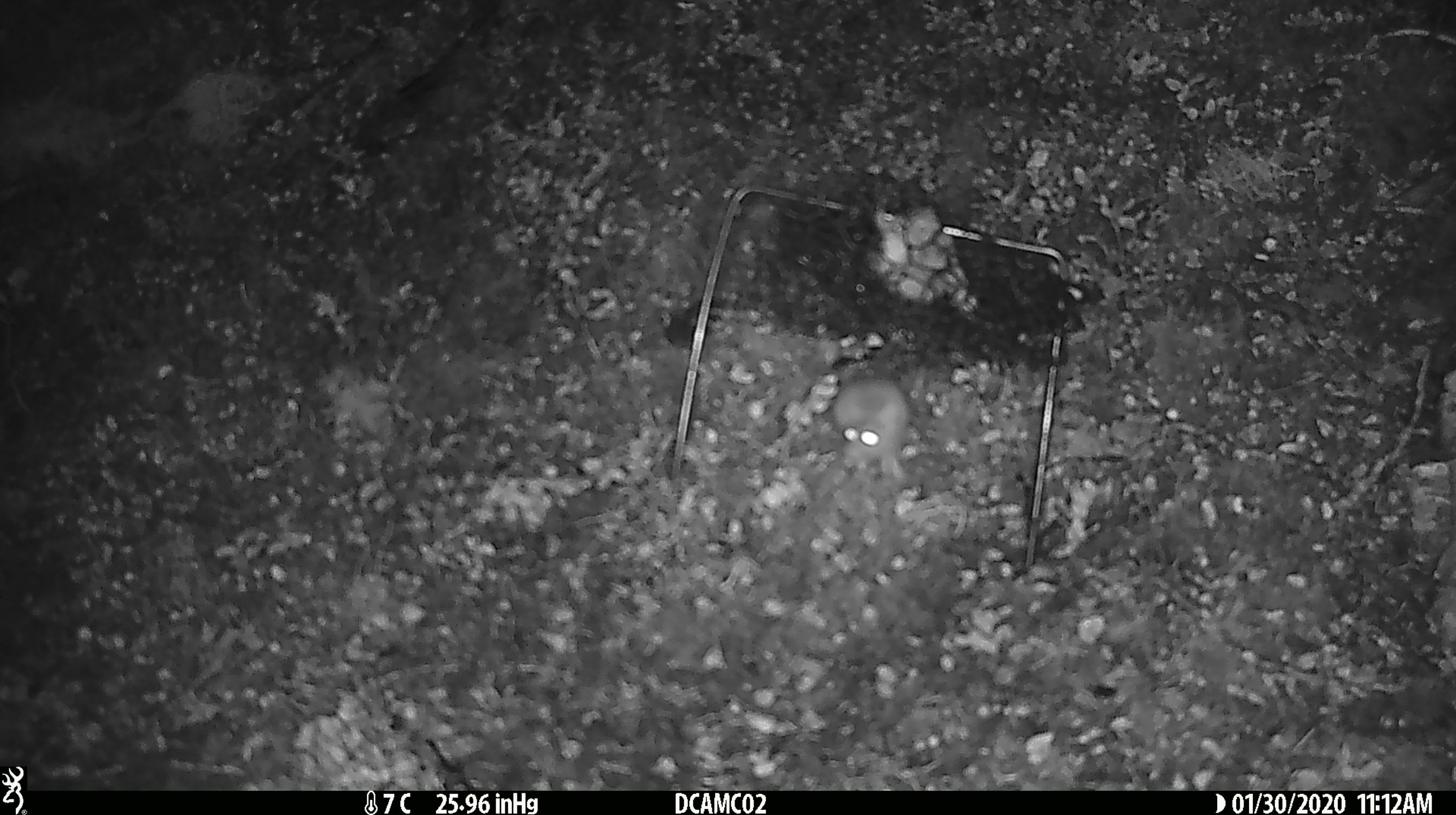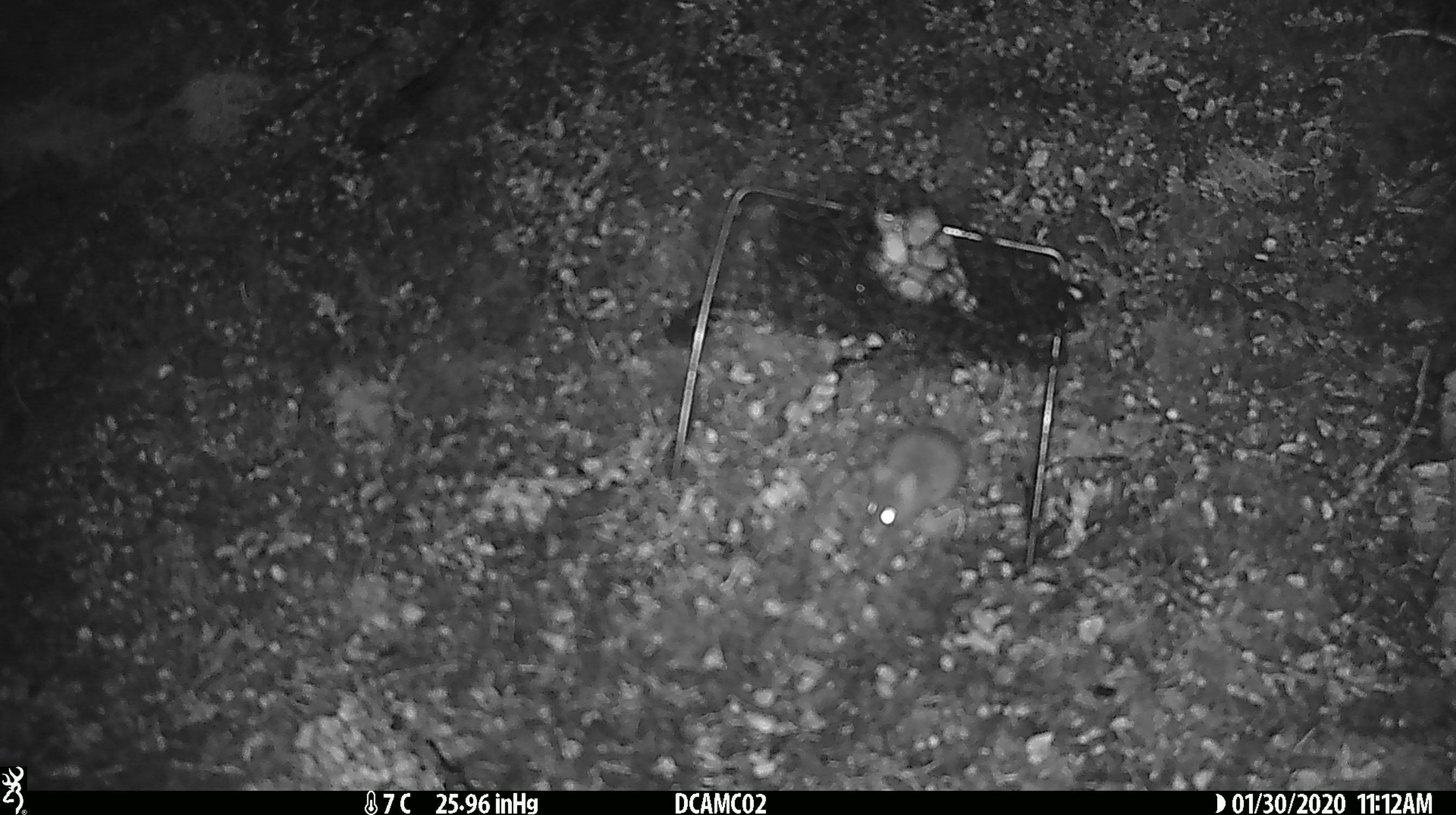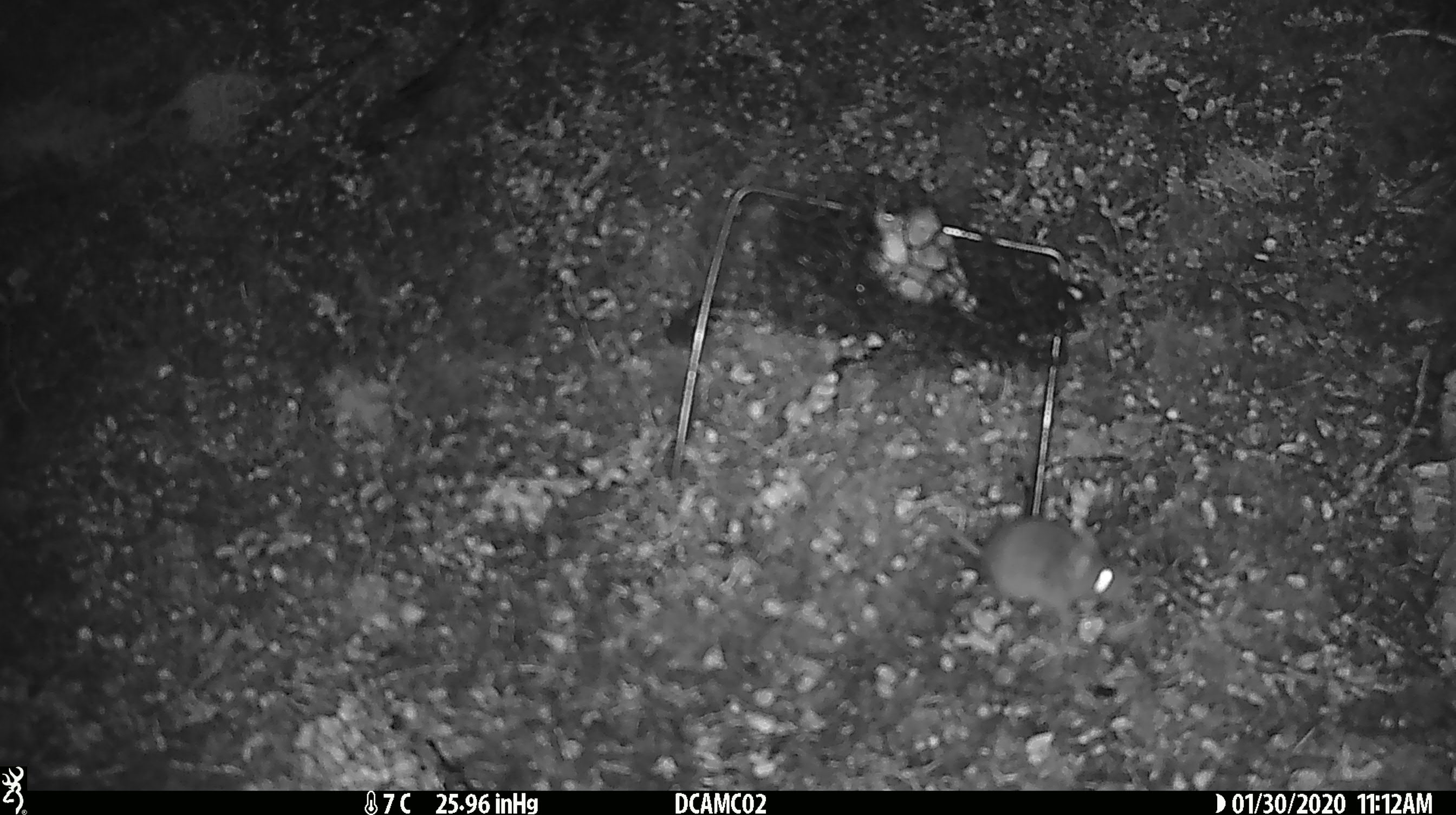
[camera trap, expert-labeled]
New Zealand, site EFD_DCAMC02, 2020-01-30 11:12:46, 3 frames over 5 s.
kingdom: Animalia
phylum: Chordata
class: Mammalia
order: Rodentia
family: Muridae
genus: Mus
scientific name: Mus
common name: mouse